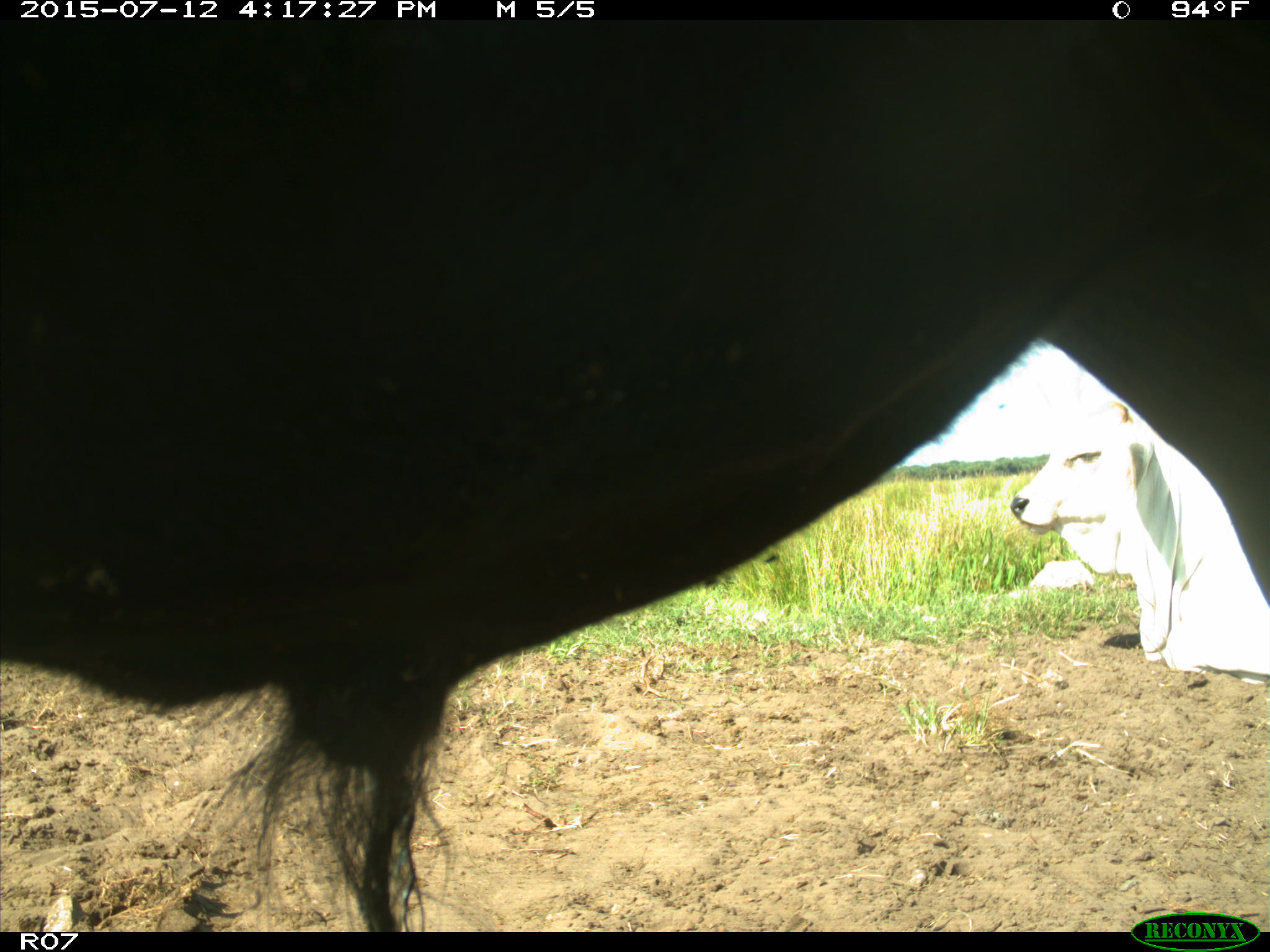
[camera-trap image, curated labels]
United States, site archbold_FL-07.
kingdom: Animalia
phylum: Chordata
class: Mammalia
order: Artiodactyla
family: Bovidae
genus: Bos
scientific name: Bos taurus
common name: domestic cow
Bos taurus (domestic cow).